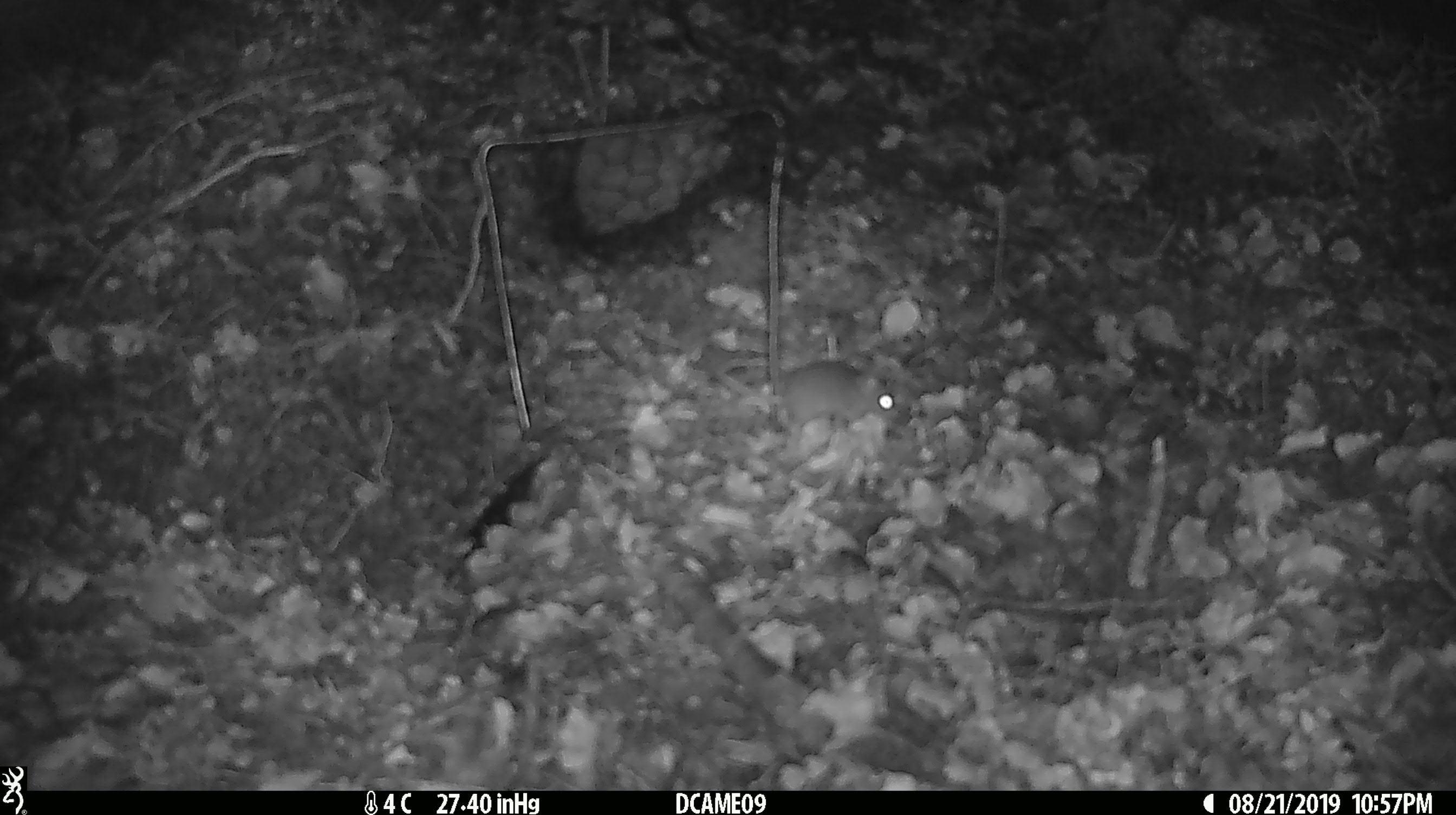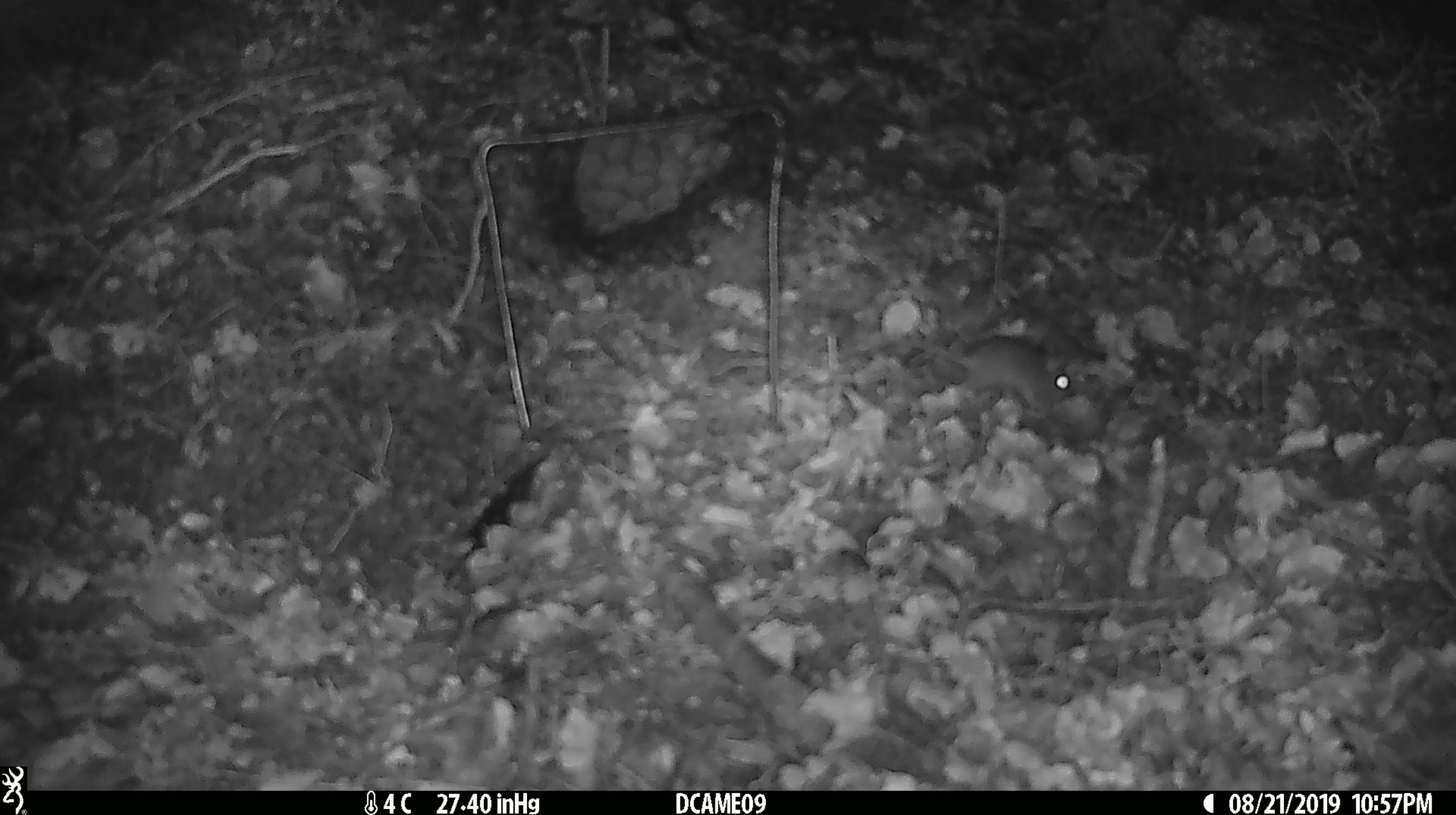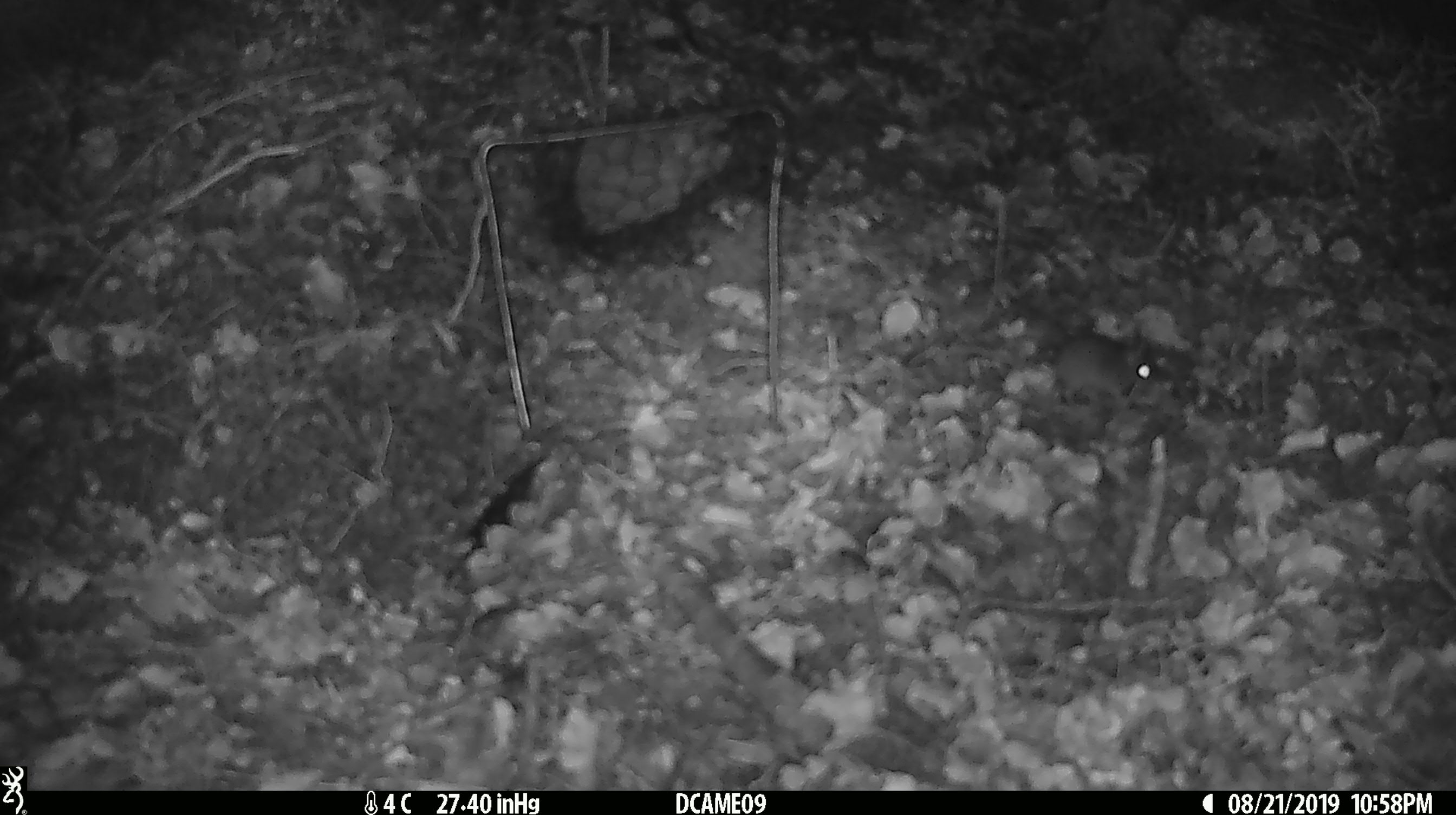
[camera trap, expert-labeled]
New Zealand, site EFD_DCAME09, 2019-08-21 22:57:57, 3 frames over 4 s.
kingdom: Animalia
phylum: Chordata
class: Mammalia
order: Rodentia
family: Muridae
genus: Mus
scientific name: Mus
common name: mouse